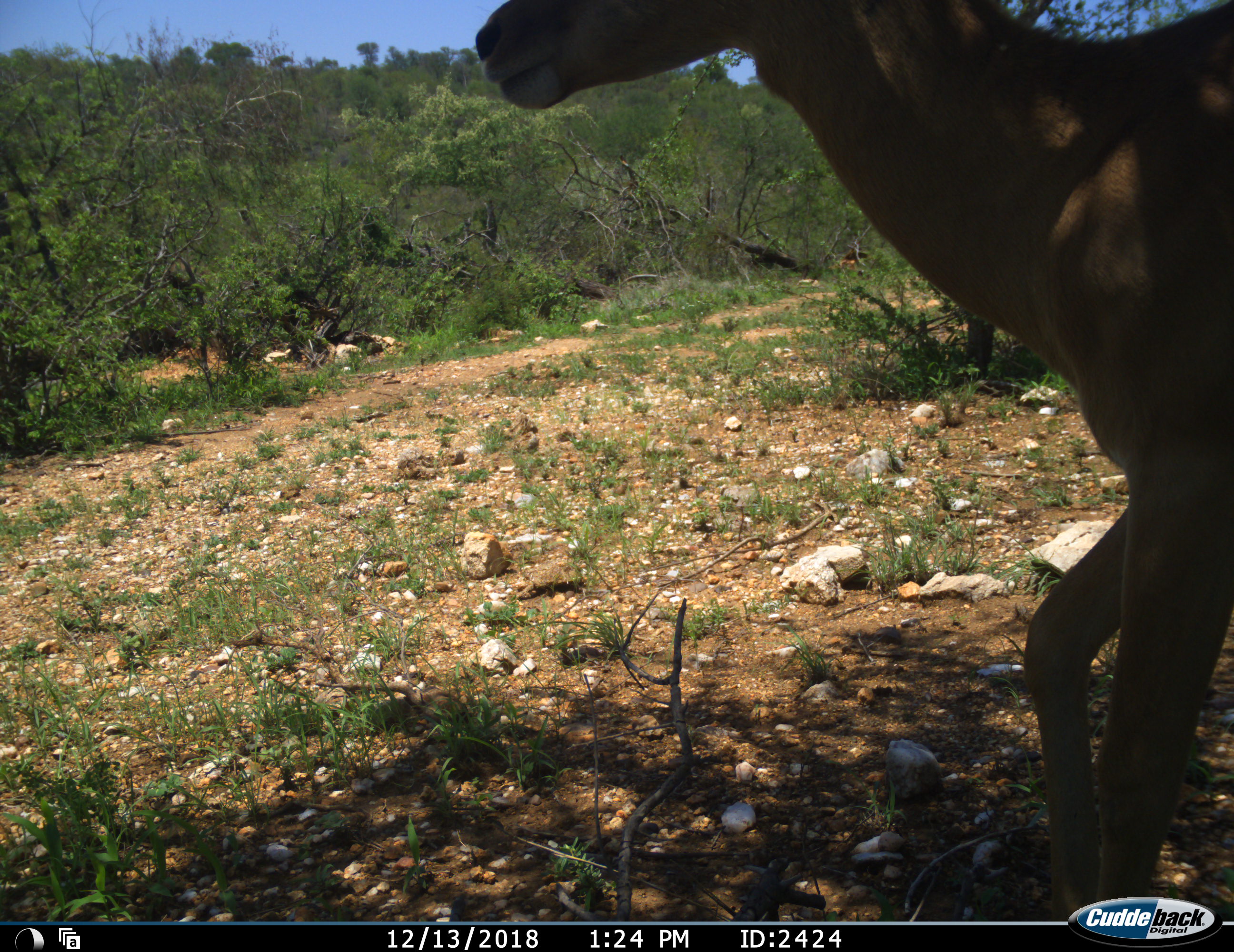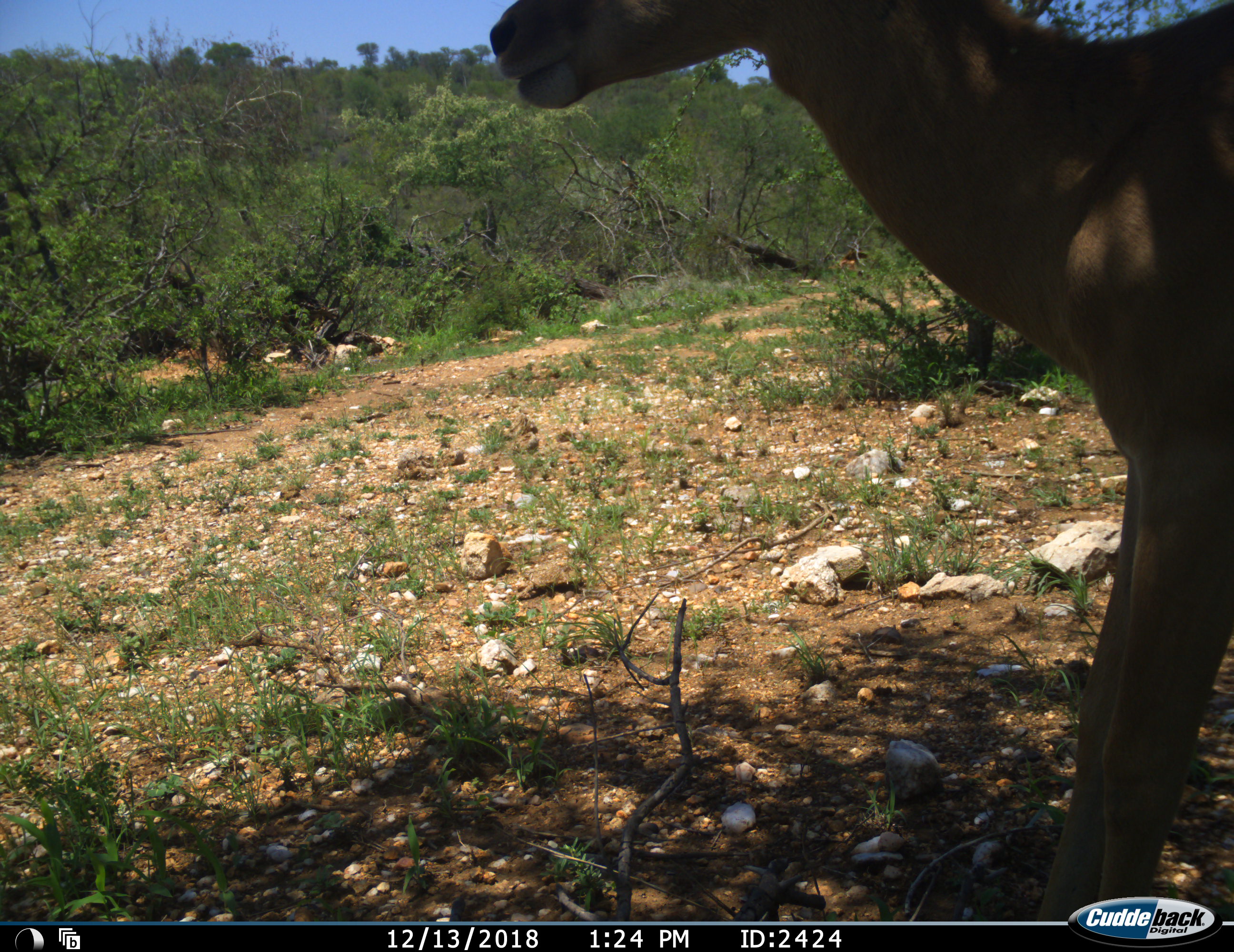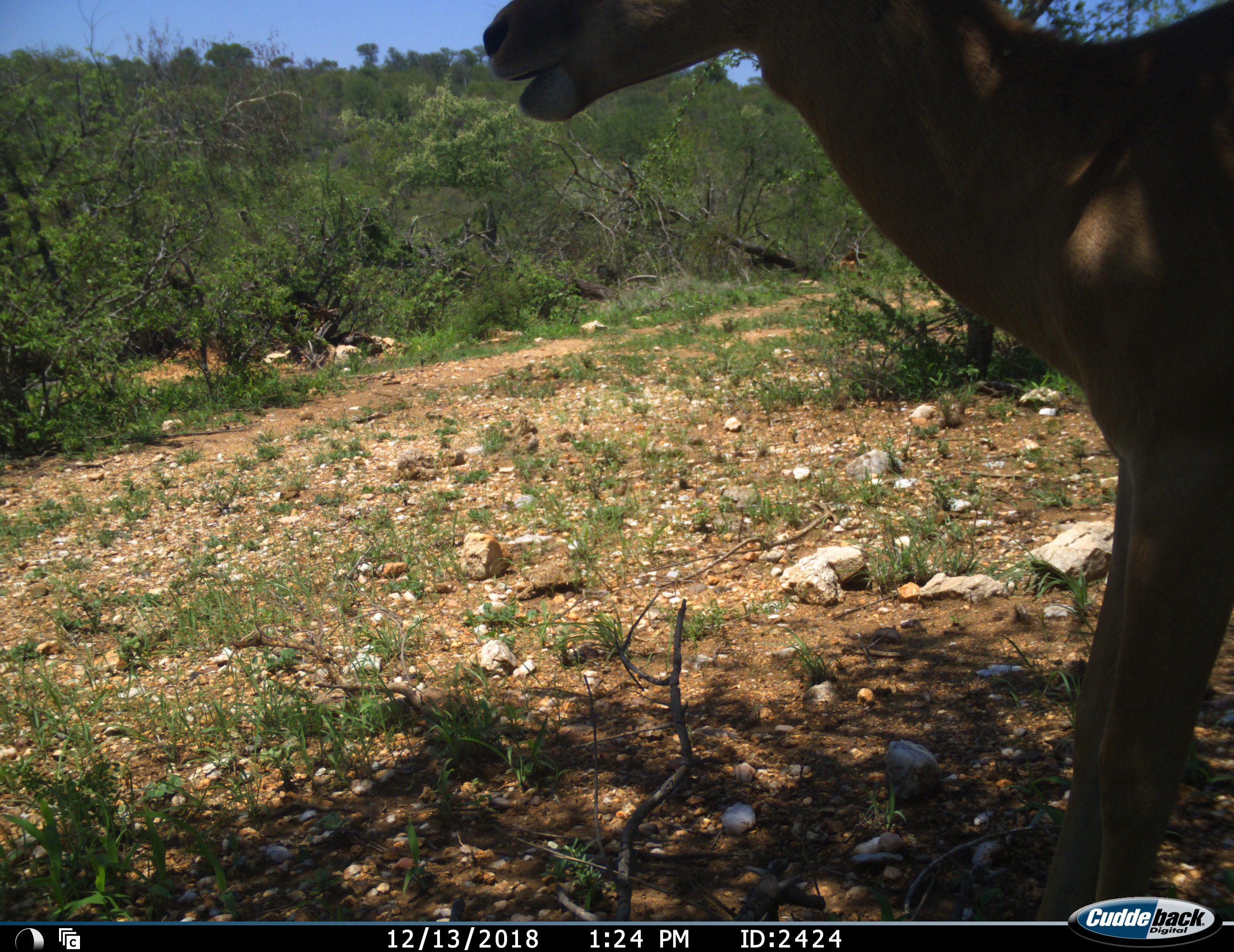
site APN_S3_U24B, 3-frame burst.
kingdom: Animalia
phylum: Chordata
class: Mammalia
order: Artiodactyla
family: Bovidae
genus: Aepyceros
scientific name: Aepyceros melampus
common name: impala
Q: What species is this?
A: Impala (Aepyceros melampus).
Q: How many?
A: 1.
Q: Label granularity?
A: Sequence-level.